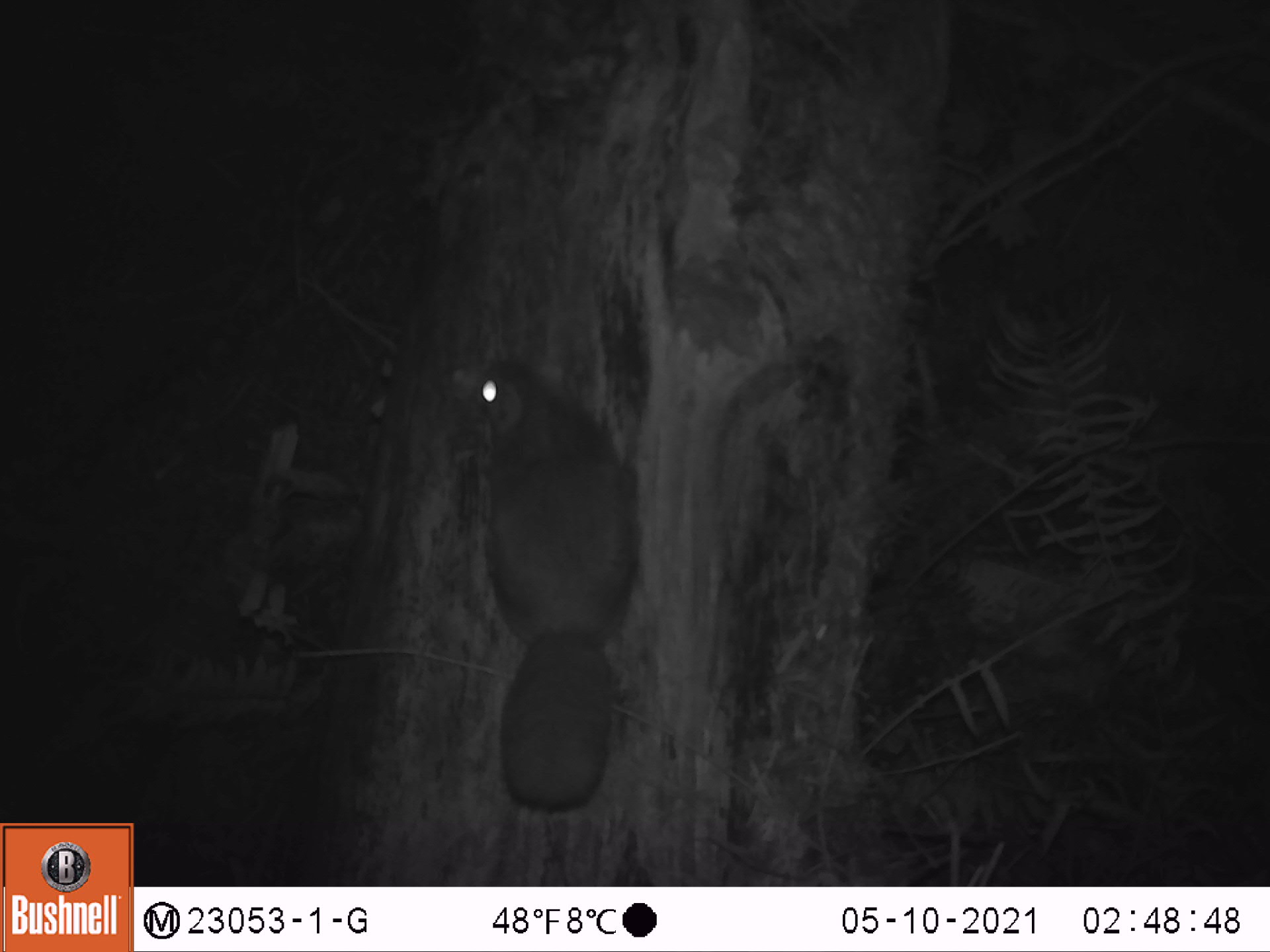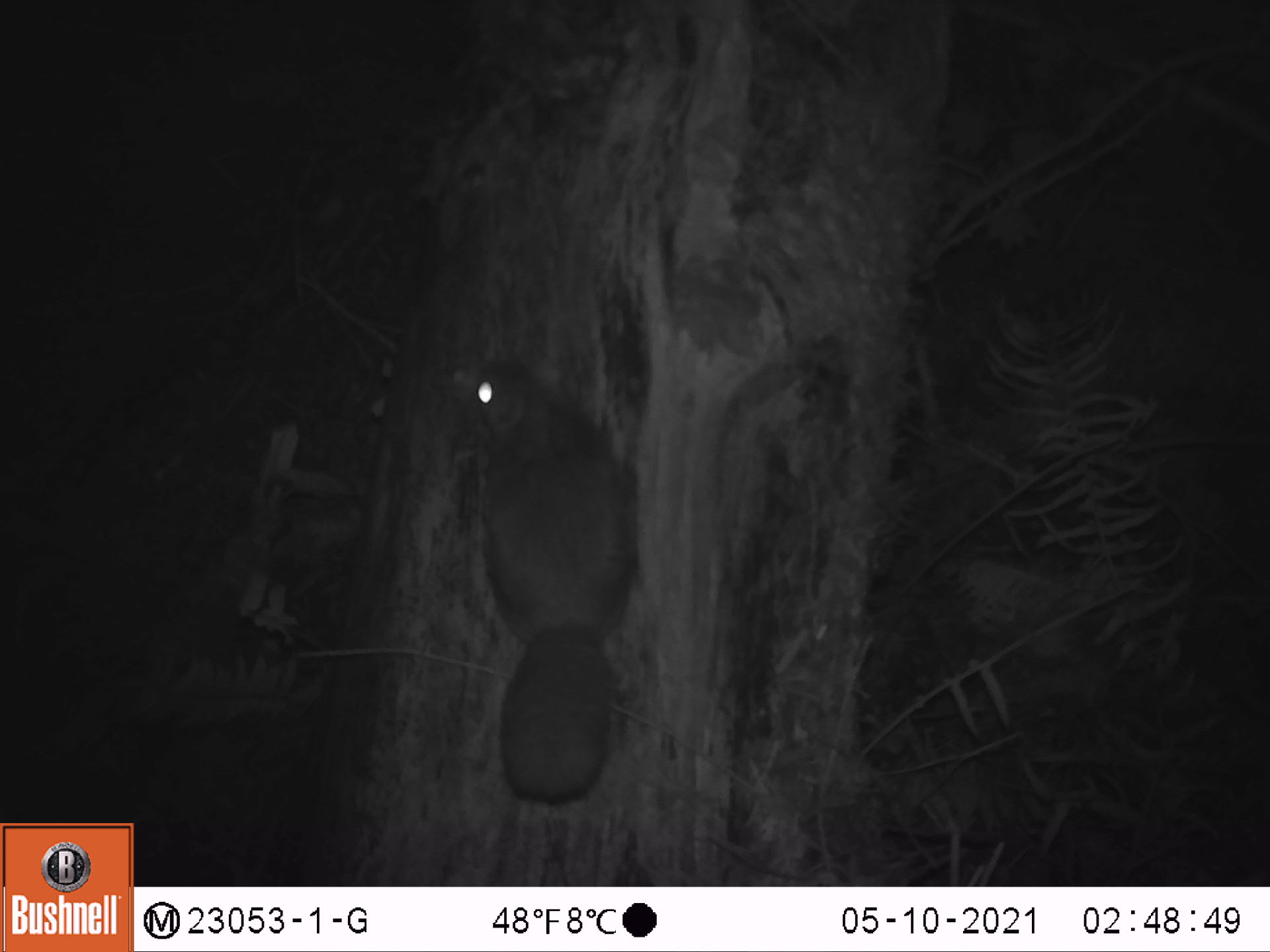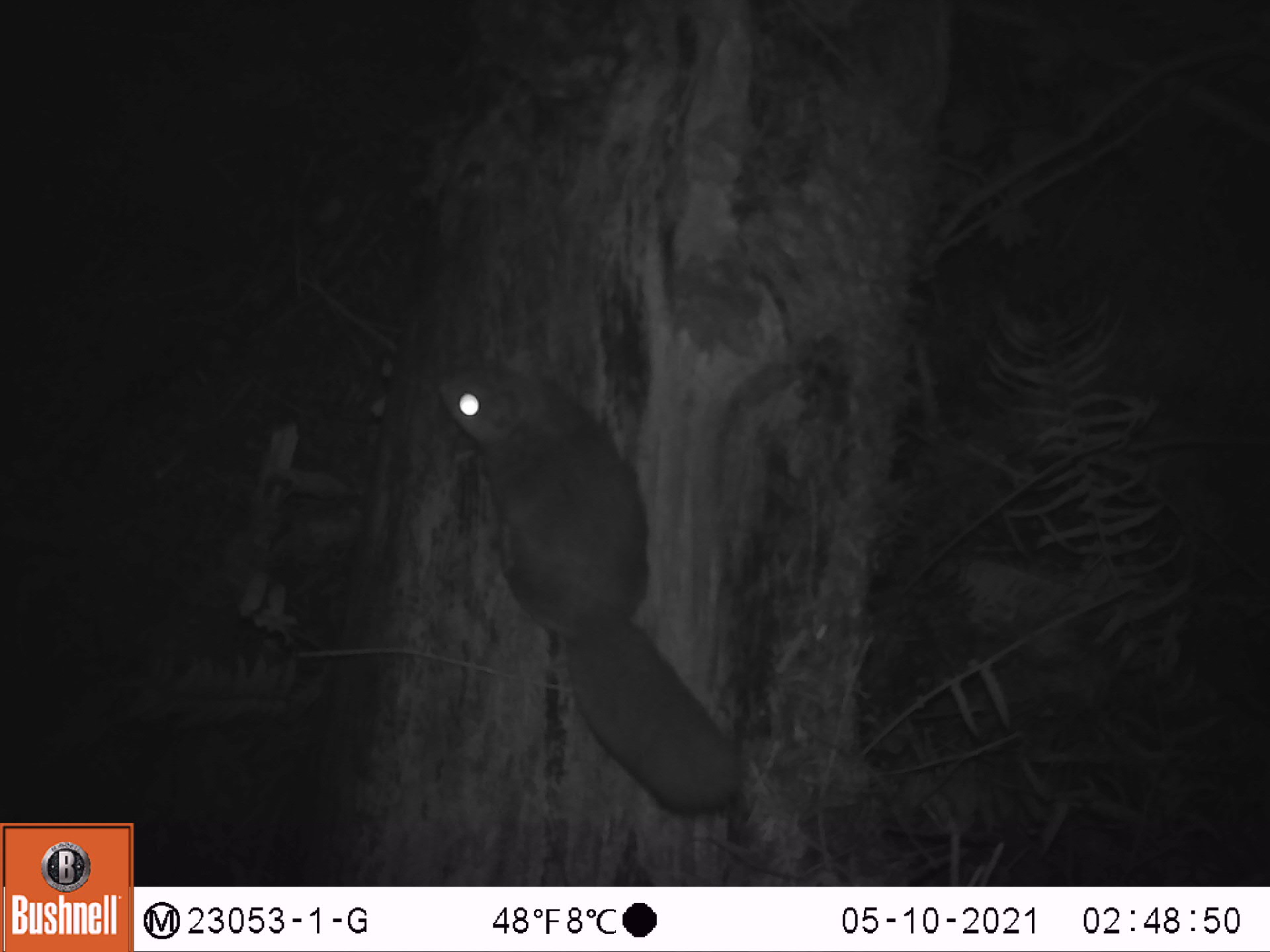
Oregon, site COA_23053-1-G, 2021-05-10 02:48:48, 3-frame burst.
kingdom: Animalia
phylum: Chordata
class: Mammalia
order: Rodentia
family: Sciuridae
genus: Glaucomys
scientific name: Glaucomys oregonensis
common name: humboldt's flying squirrel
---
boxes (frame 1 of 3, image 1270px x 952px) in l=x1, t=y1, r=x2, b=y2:
humboldt's flying squirrel: l=453, t=343, r=658, b=828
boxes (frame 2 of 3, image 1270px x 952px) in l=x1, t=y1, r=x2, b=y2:
humboldt's flying squirrel: l=446, t=351, r=648, b=814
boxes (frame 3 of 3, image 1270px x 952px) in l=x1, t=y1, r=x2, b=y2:
humboldt's flying squirrel: l=427, t=357, r=752, b=824